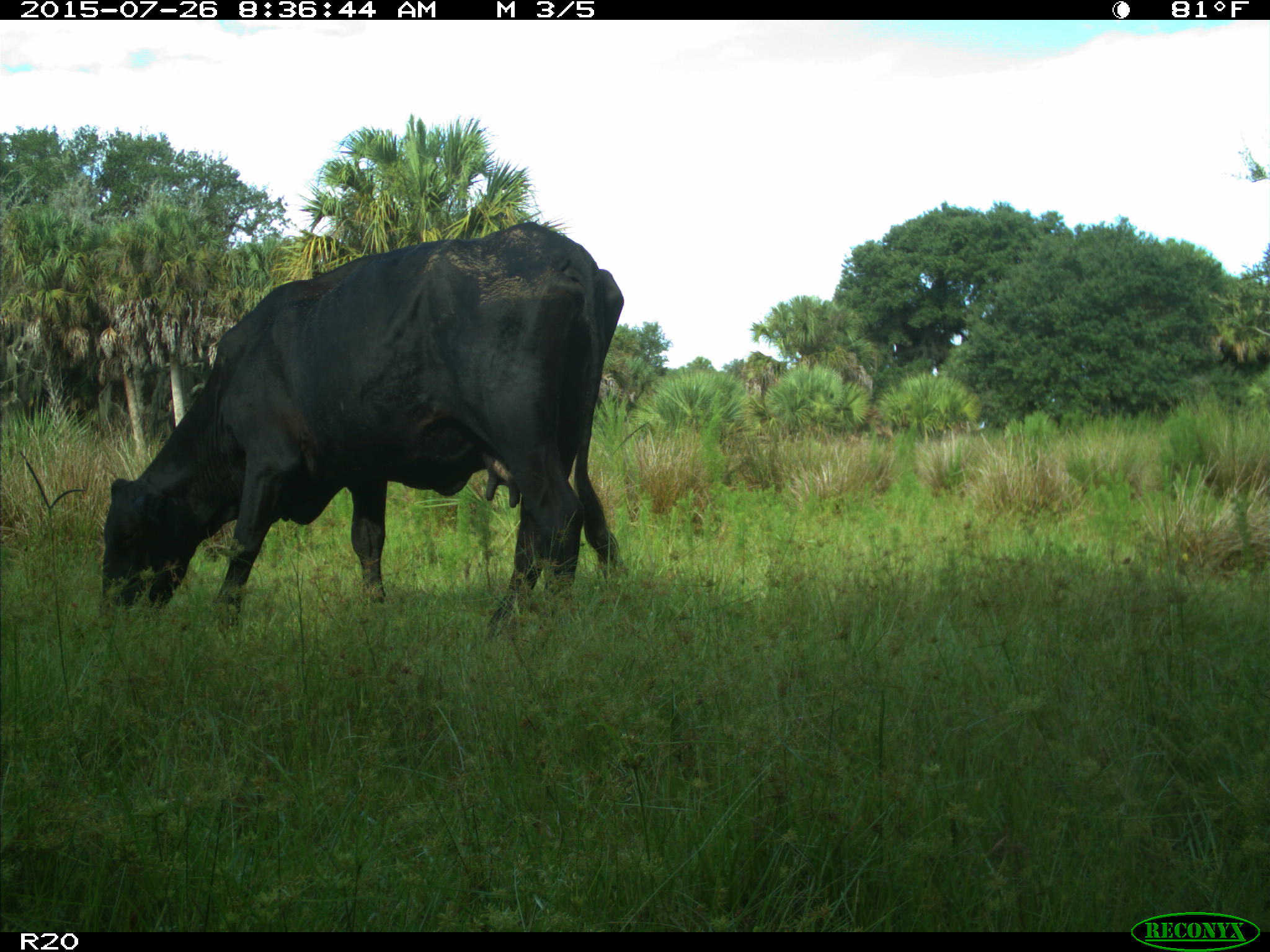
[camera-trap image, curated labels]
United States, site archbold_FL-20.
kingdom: Animalia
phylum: Chordata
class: Mammalia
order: Artiodactyla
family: Bovidae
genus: Bos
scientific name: Bos taurus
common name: domestic cow